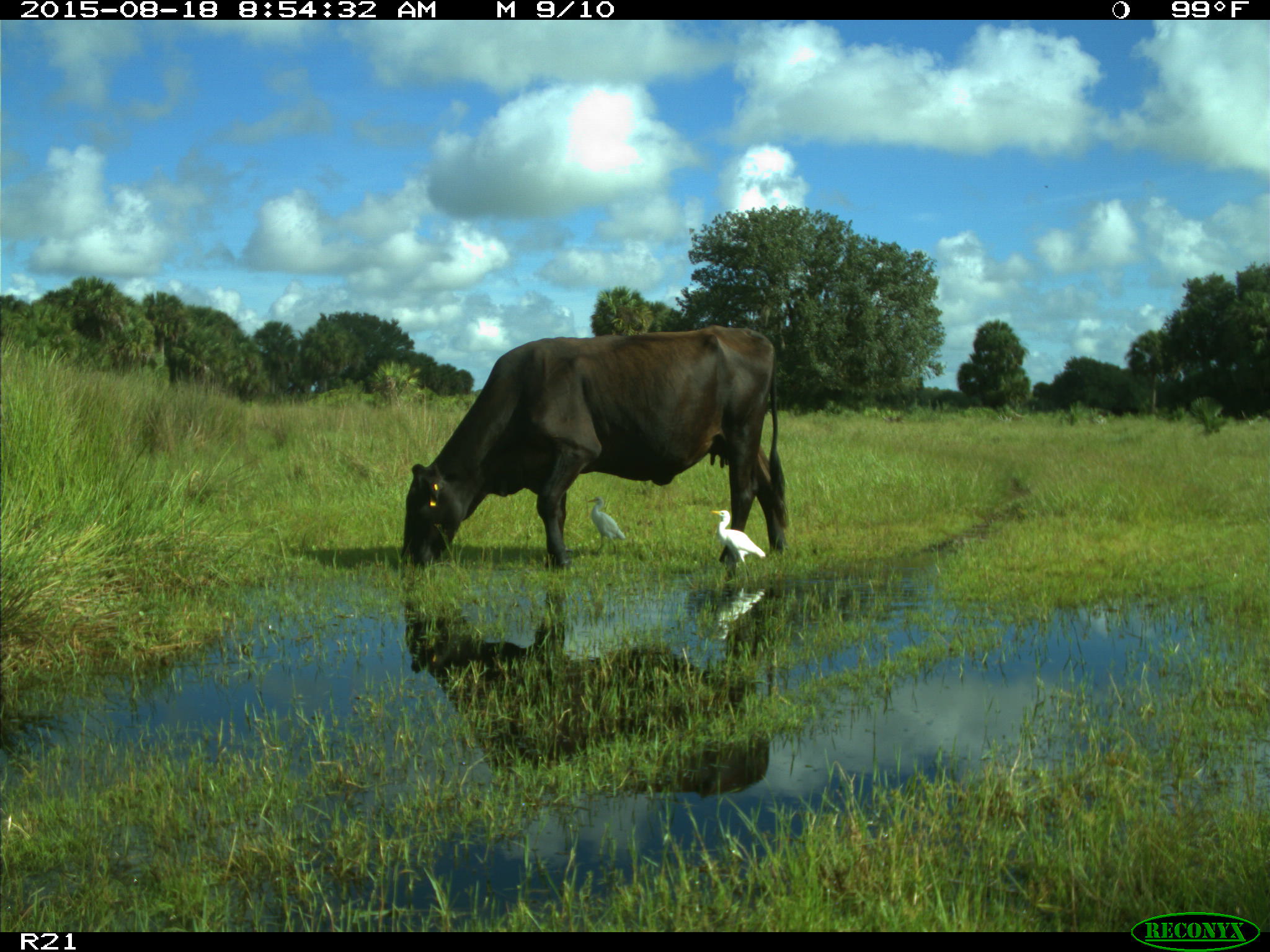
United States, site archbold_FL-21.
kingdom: Animalia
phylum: Chordata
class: Mammalia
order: Artiodactyla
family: Bovidae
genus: Bos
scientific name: Bos taurus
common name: domestic cow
Bos taurus (domestic cow).